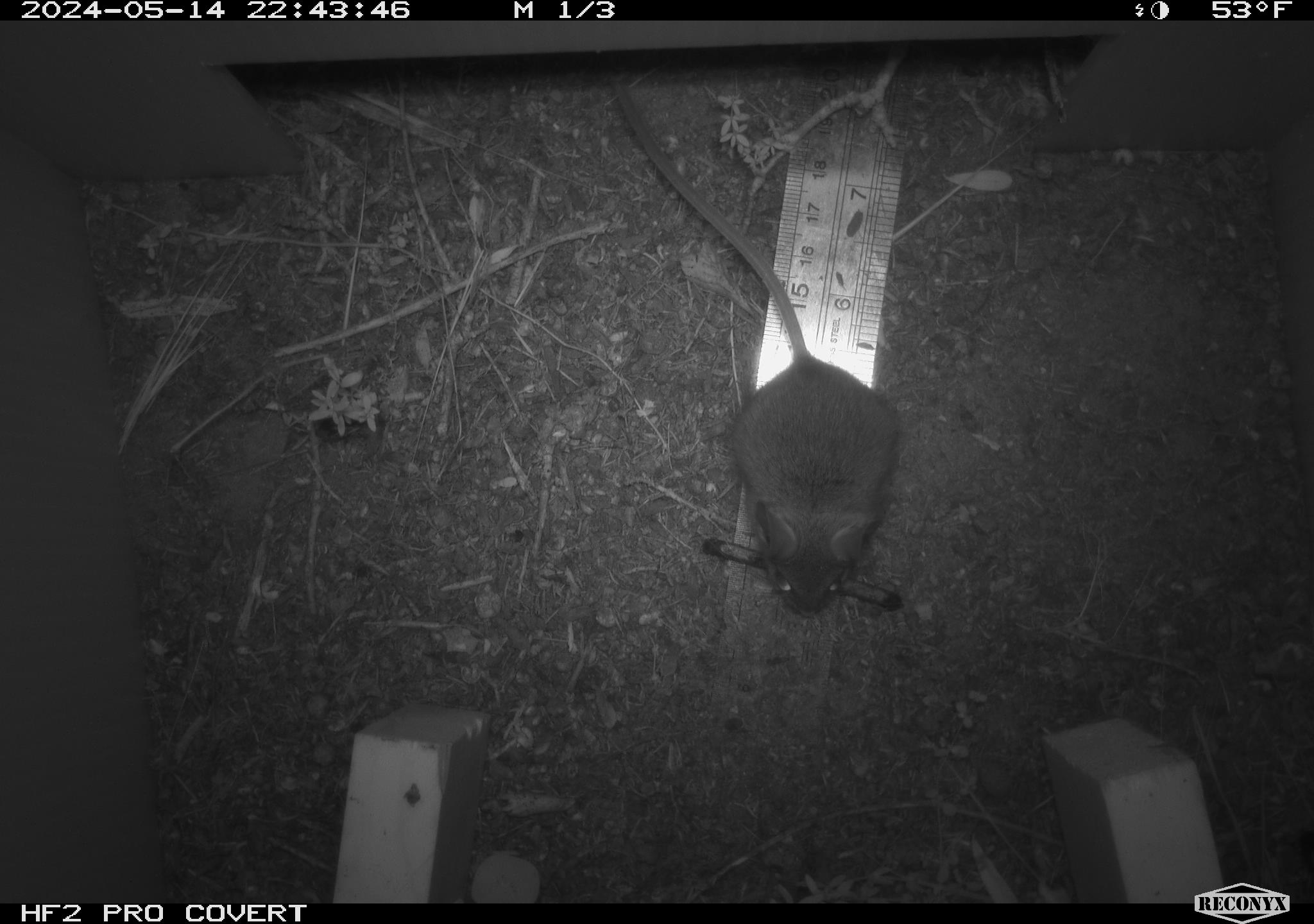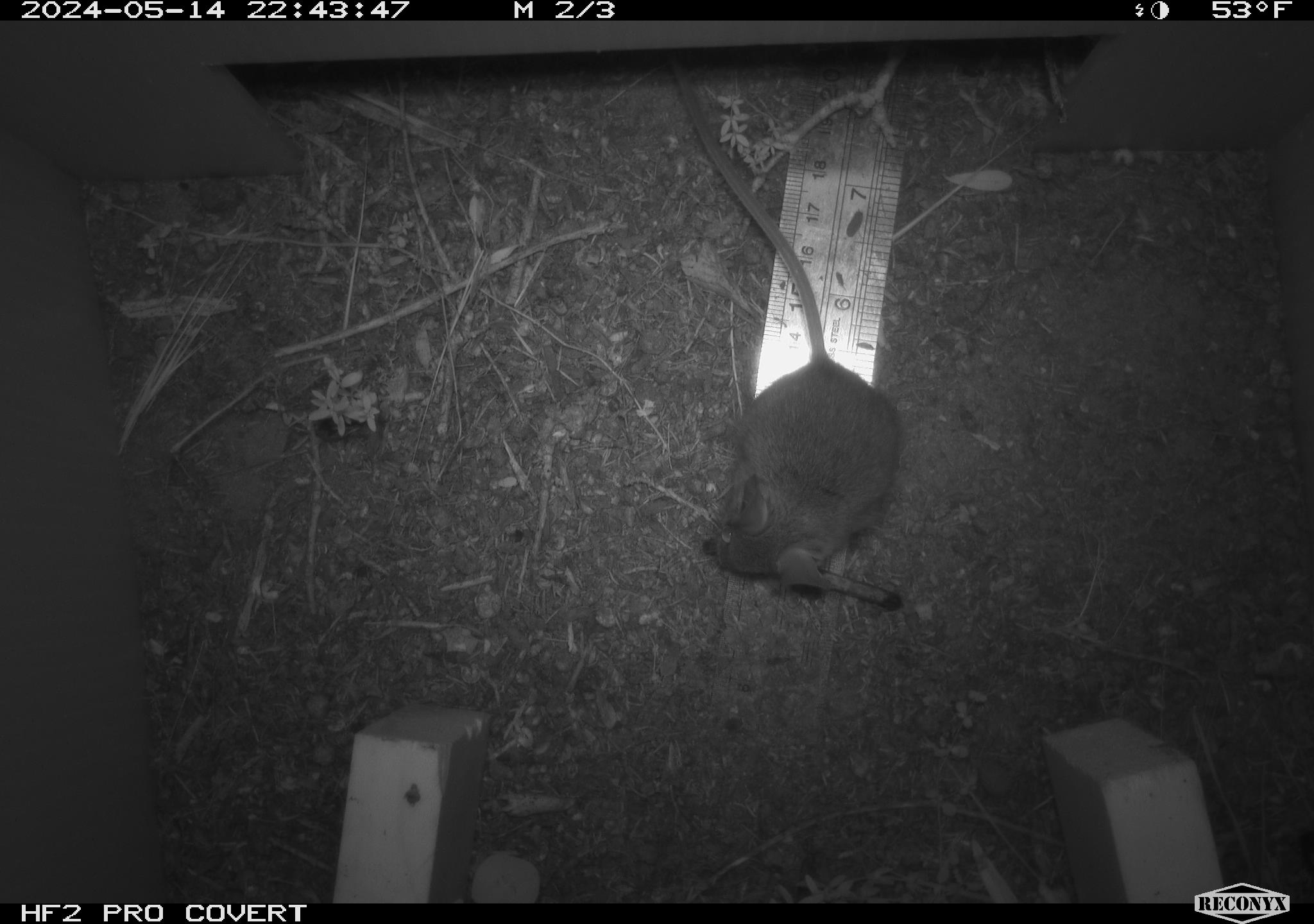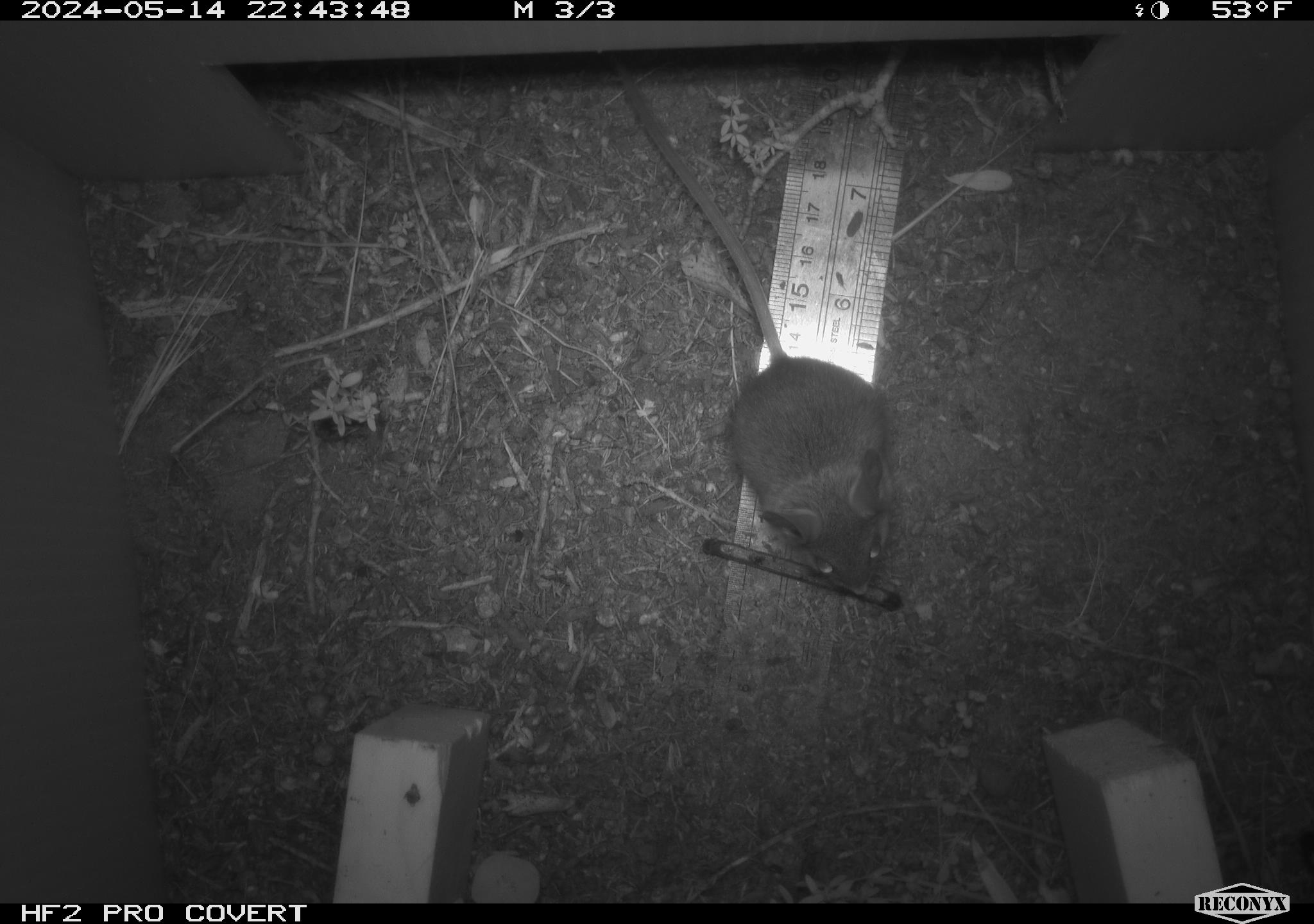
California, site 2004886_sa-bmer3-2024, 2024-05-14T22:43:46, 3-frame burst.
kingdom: Animalia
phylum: Chordata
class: Mammalia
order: Rodentia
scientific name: Rodentia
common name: mouse species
Mouse species (Rodentia).